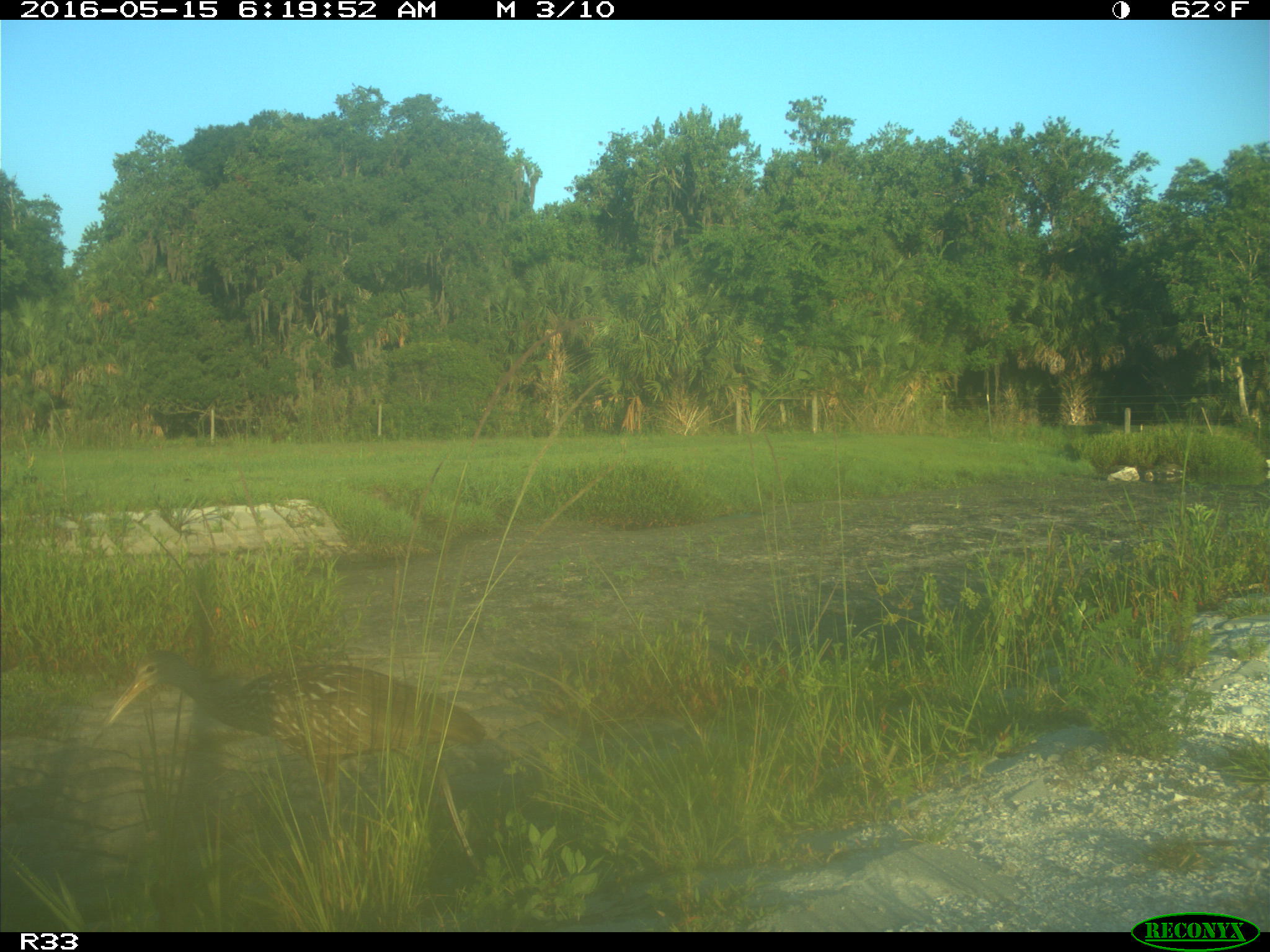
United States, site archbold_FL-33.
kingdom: Animalia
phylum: Chordata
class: Aves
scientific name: Aves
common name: birds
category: unidentified bird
Unidentified bird (birds) (Aves).